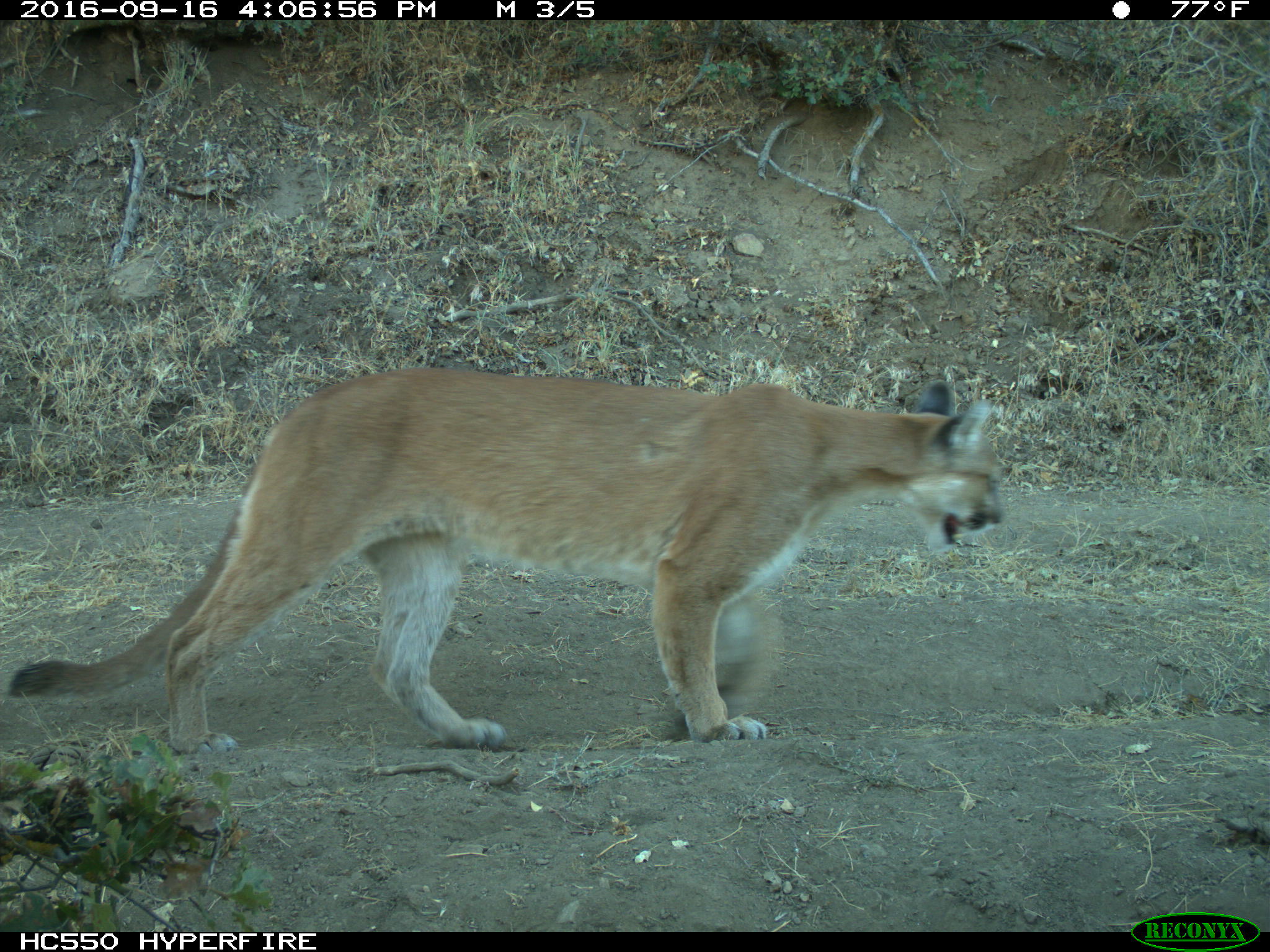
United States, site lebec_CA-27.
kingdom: Animalia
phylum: Chordata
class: Mammalia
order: Carnivora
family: Felidae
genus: Puma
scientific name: Puma concolor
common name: mountain lion